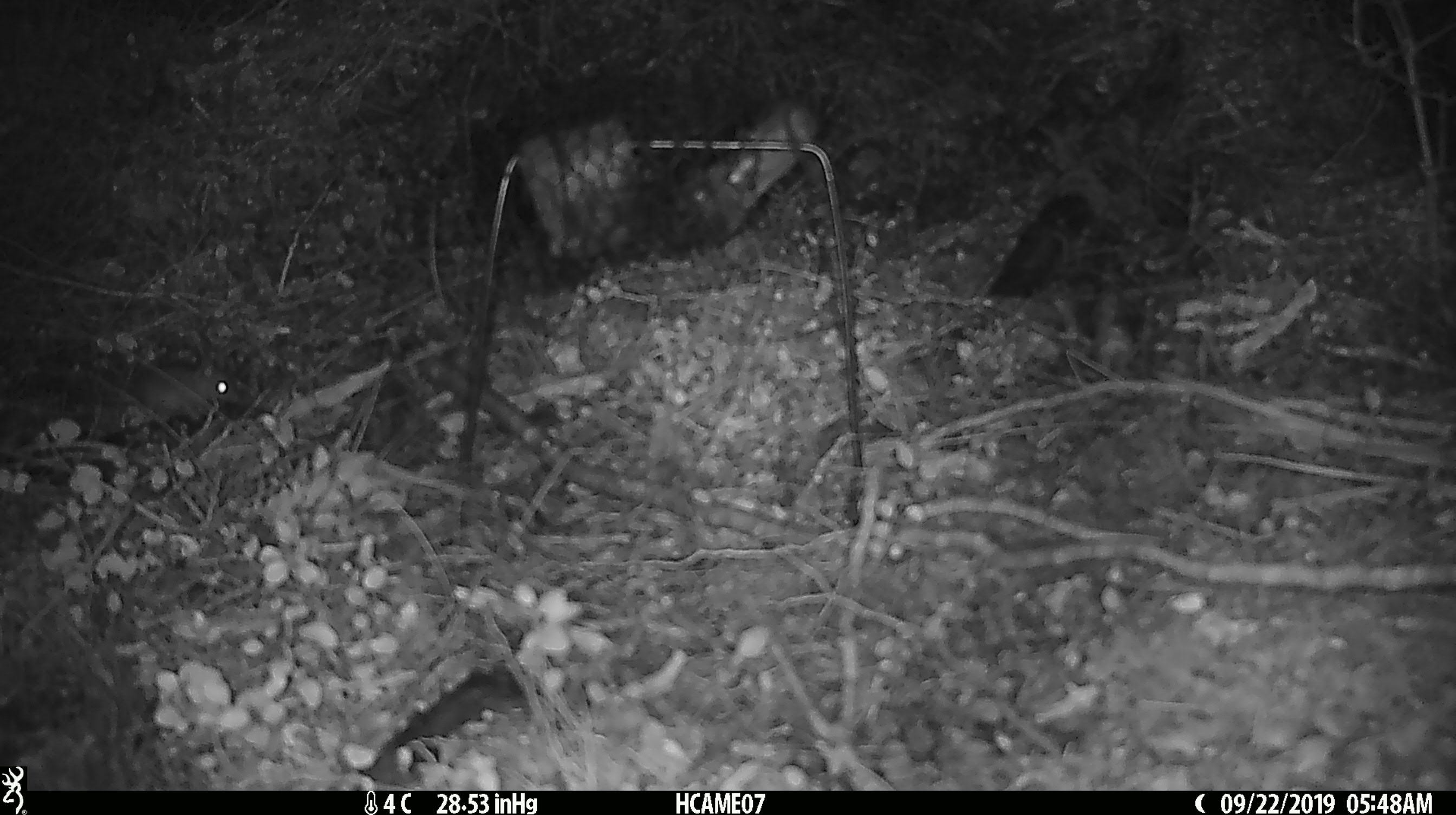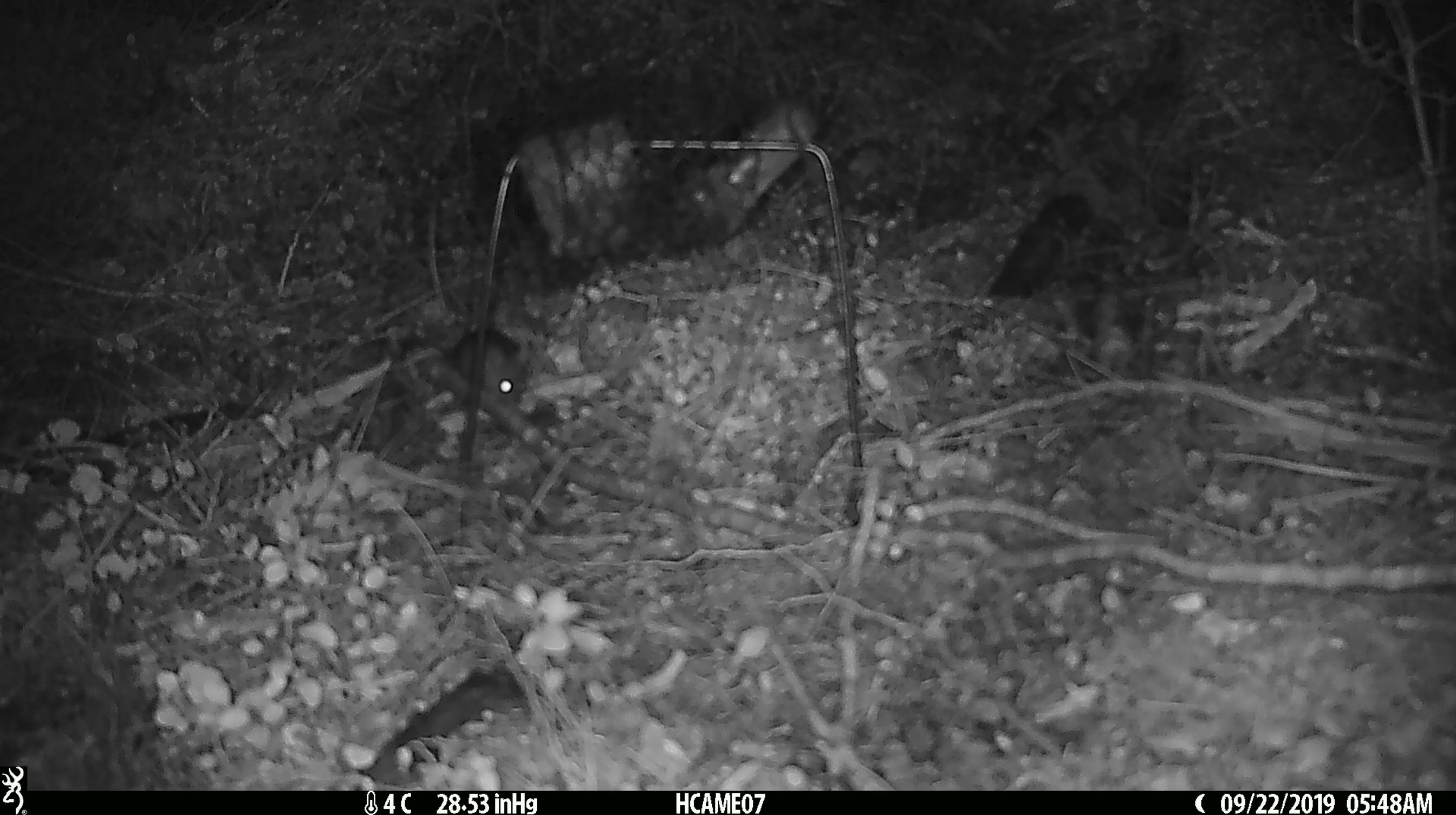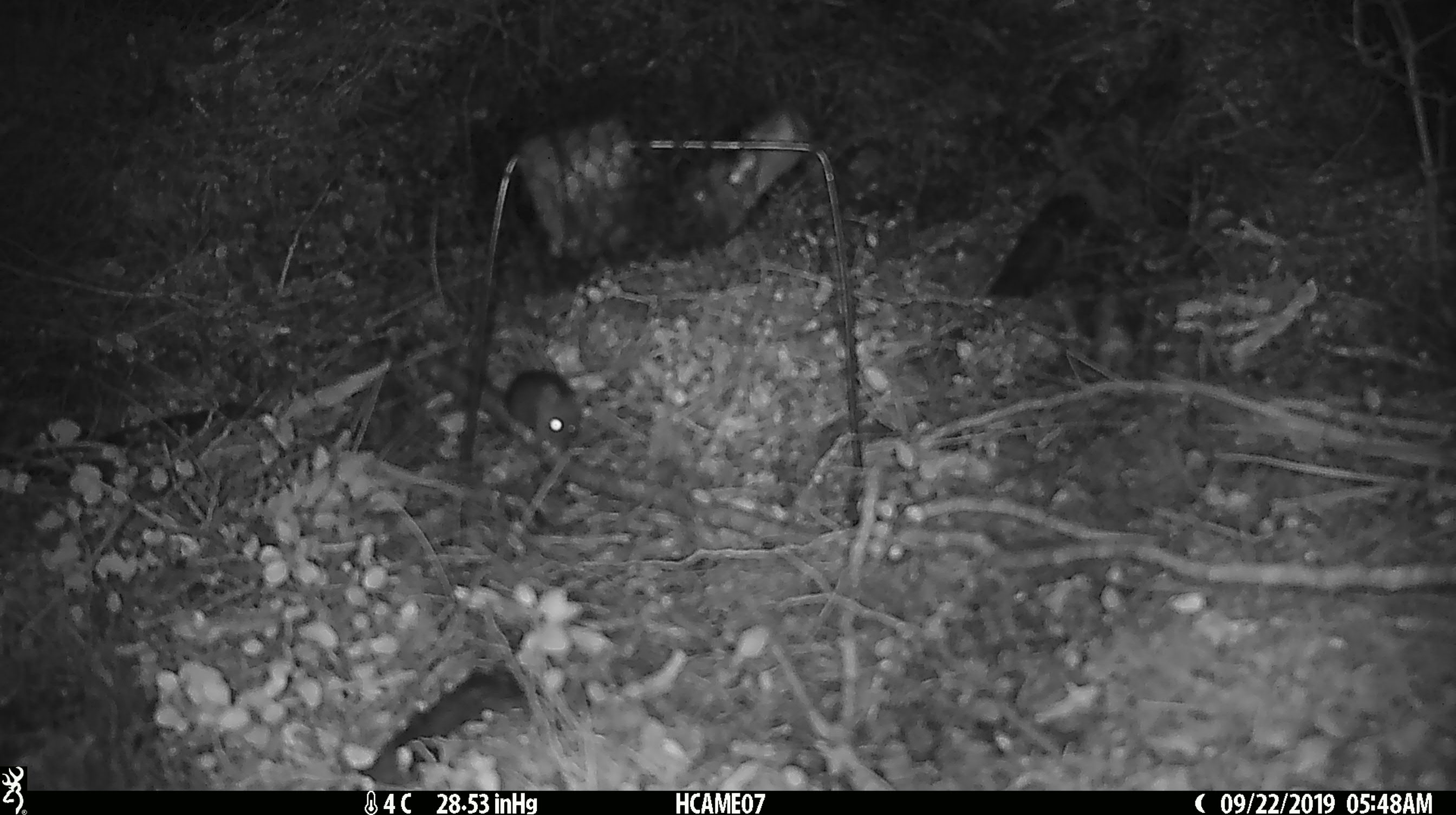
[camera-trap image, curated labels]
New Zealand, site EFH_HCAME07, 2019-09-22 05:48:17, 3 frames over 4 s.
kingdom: Animalia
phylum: Chordata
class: Mammalia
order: Rodentia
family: Muridae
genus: Mus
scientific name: Mus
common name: mouse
Mouse (Mus).